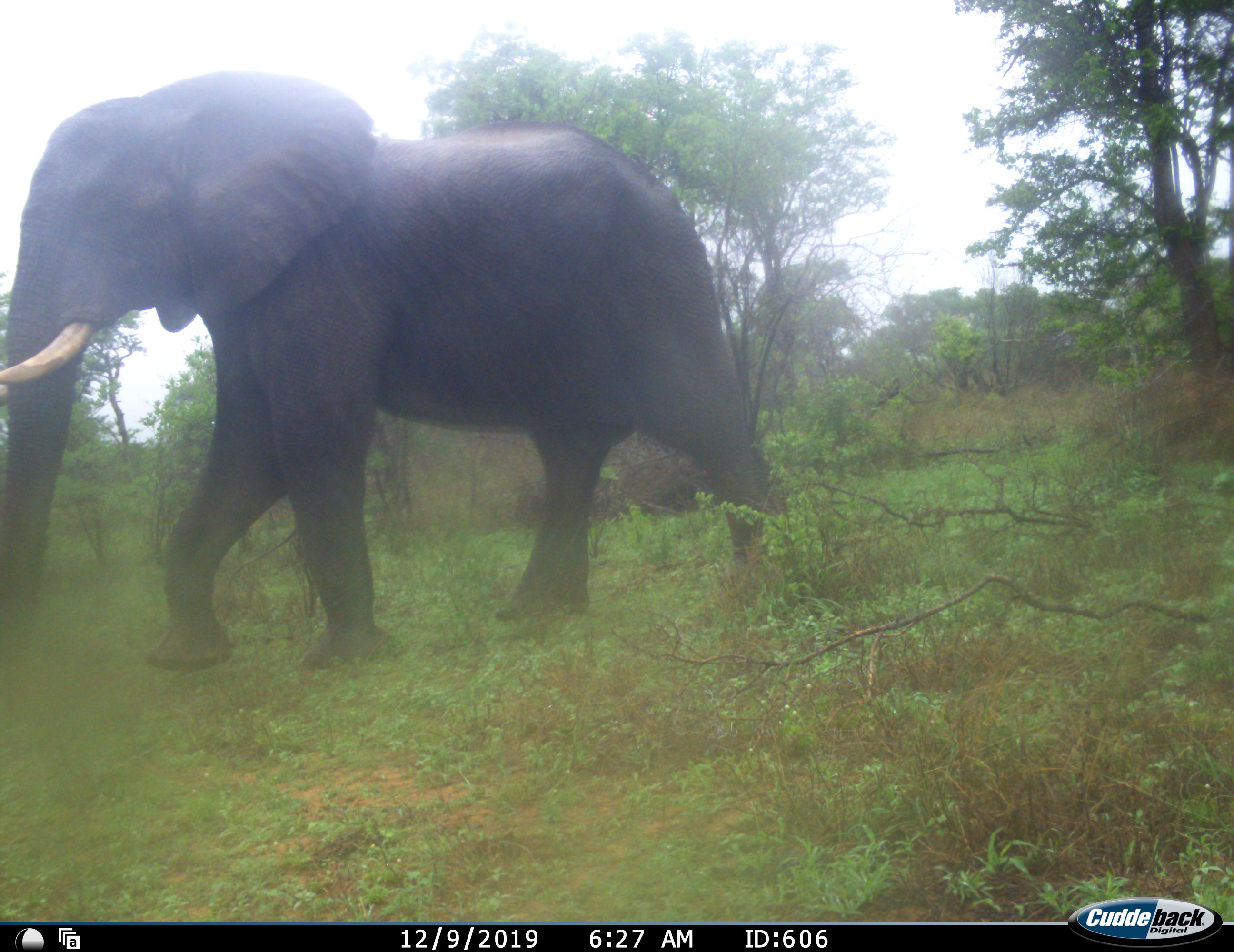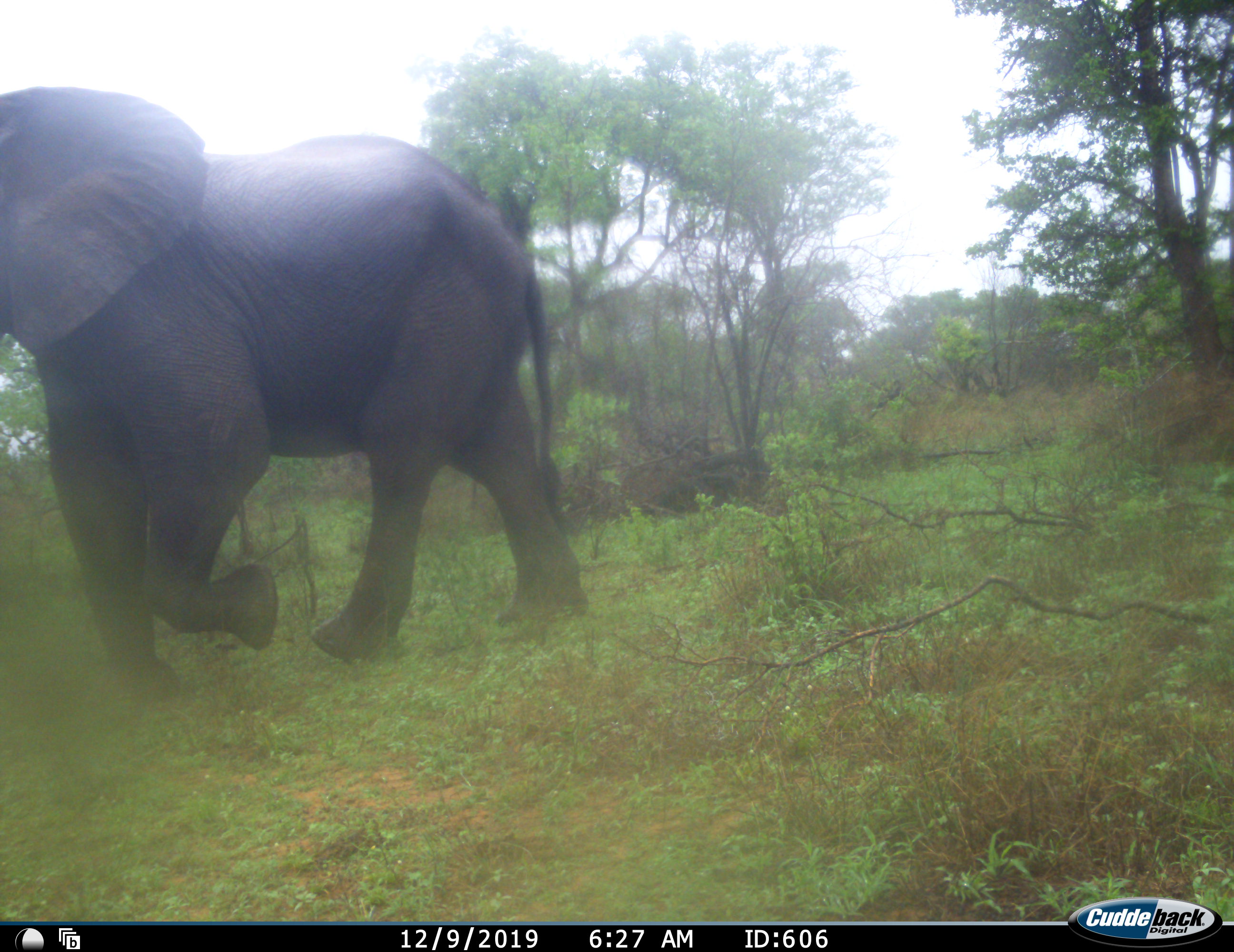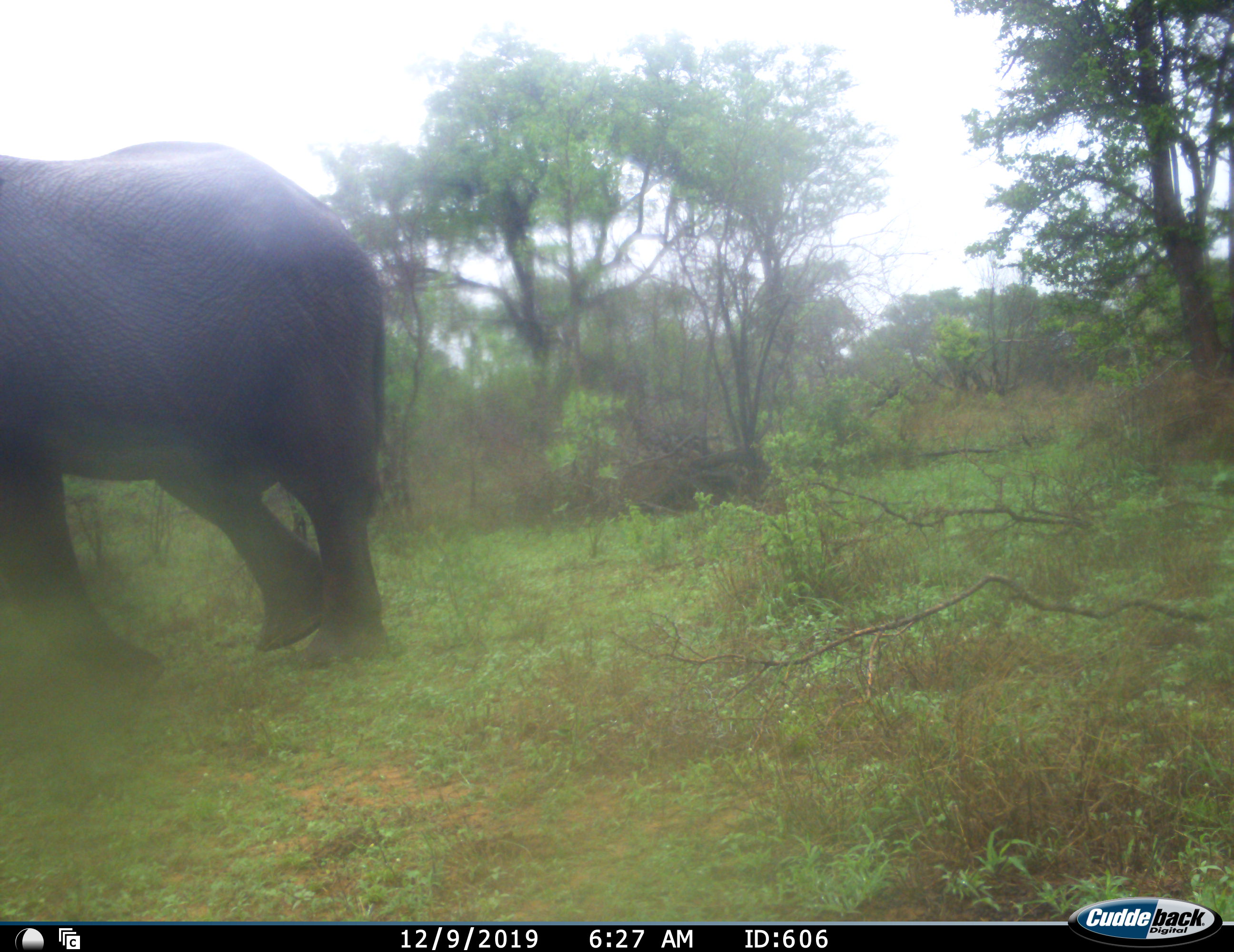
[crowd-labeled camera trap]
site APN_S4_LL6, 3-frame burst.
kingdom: Animalia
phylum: Chordata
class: Mammalia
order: Proboscidea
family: Elephantidae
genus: Loxodonta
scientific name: Loxodonta africana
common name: african bush elephant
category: elephant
Elephant (african bush elephant) (Loxodonta africana), count 1. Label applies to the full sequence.